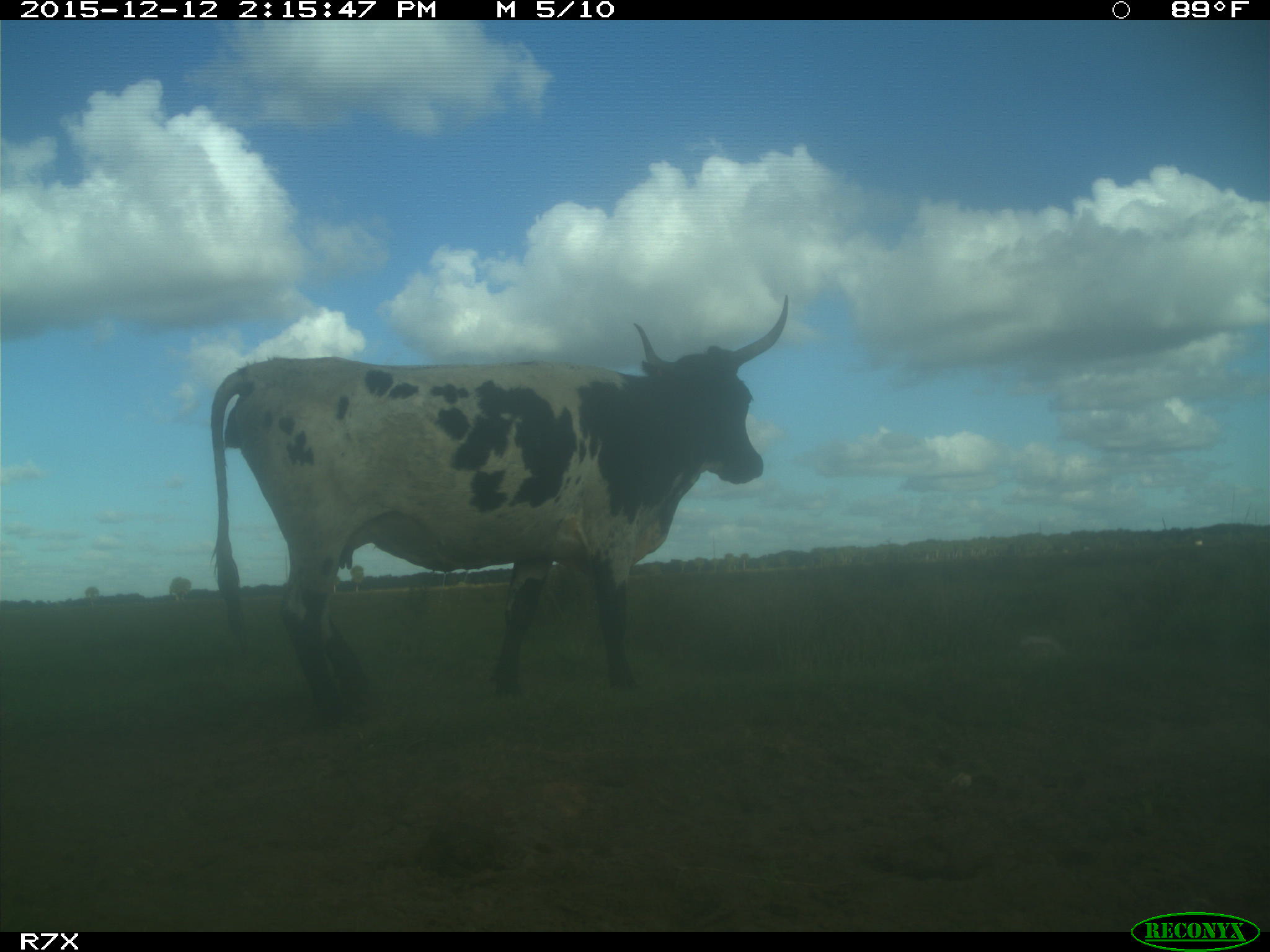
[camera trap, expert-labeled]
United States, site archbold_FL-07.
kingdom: Animalia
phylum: Chordata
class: Mammalia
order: Artiodactyla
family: Bovidae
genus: Bos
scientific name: Bos taurus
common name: domestic cow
Bos taurus (domestic cow).